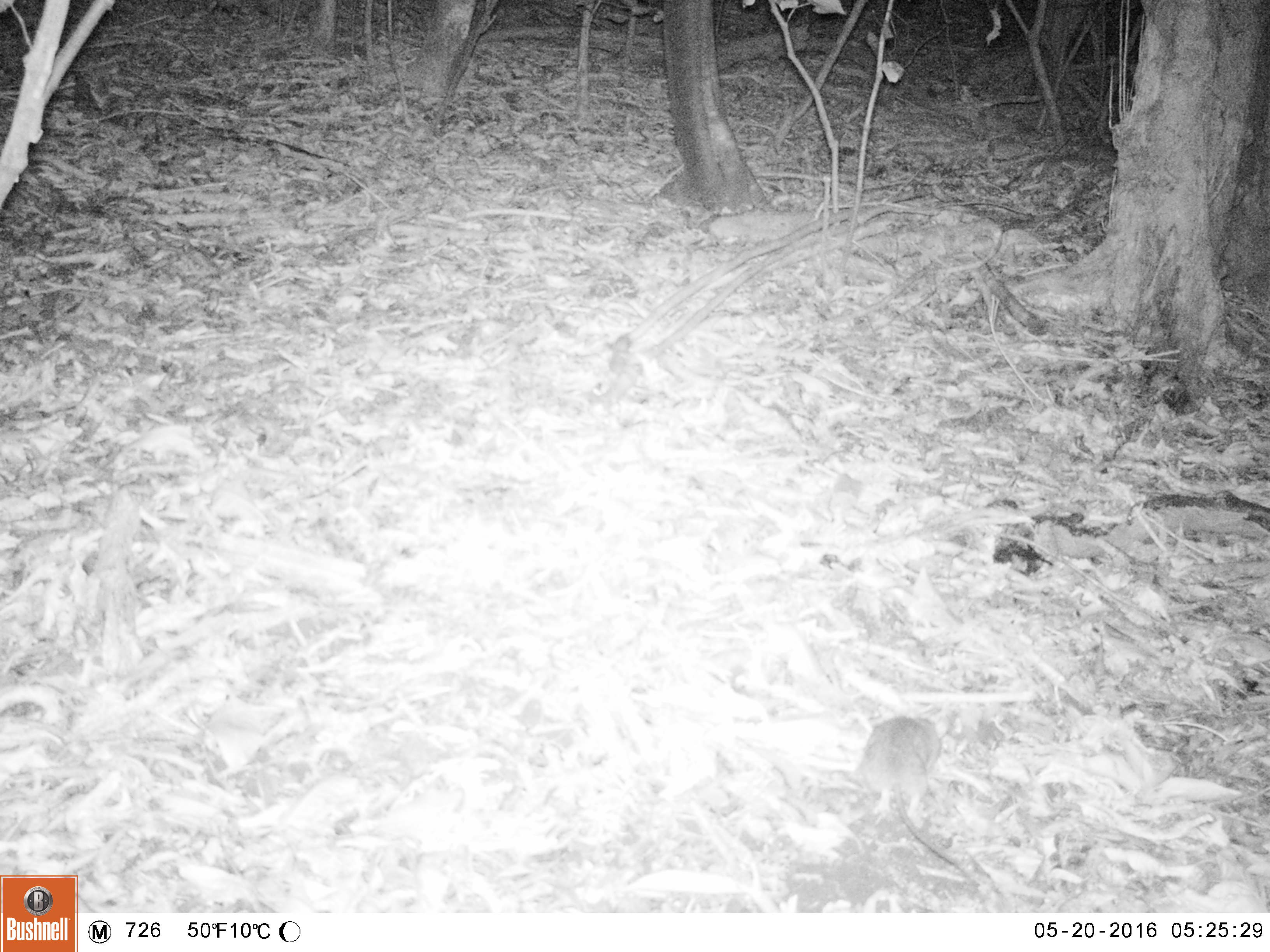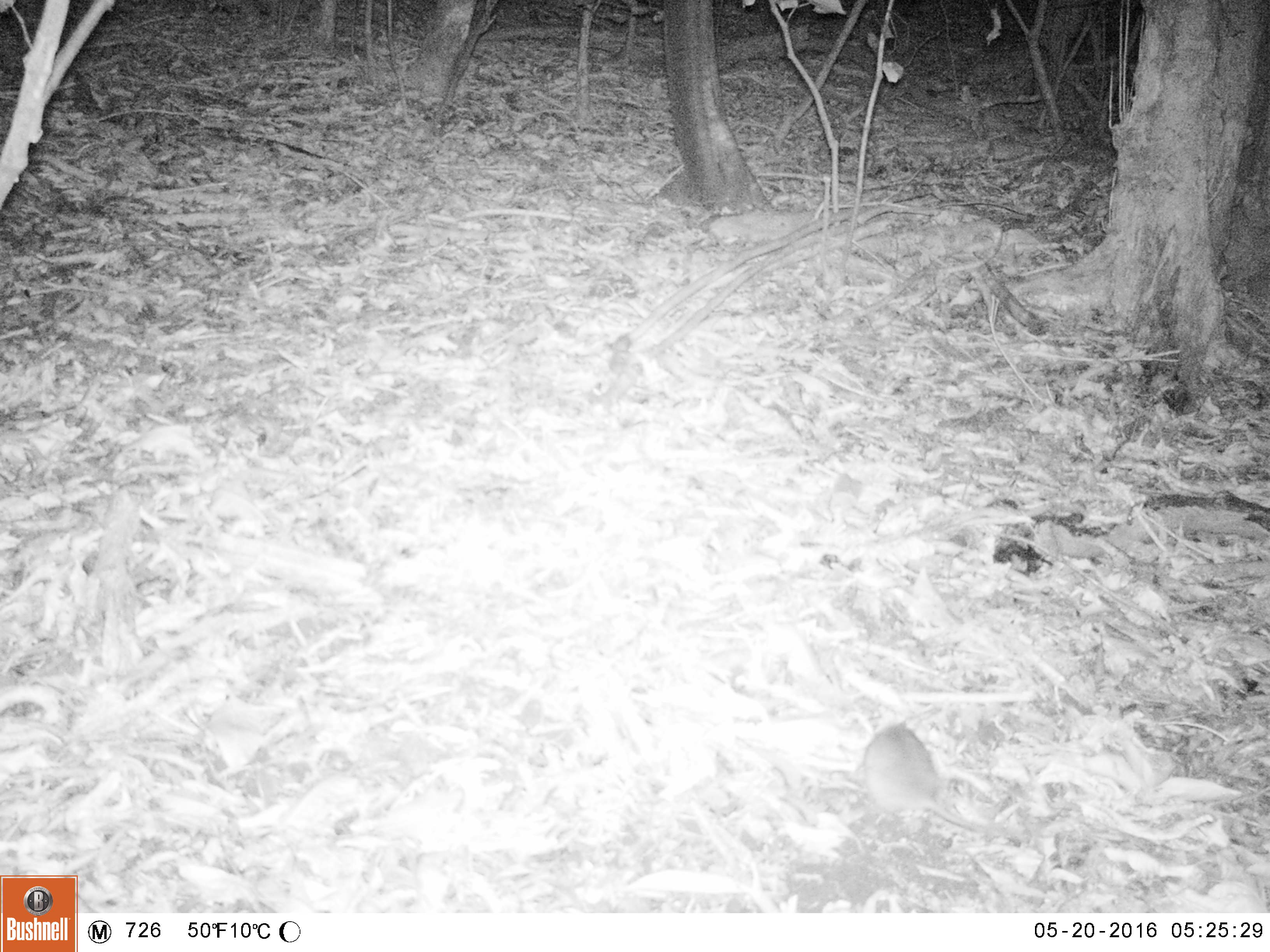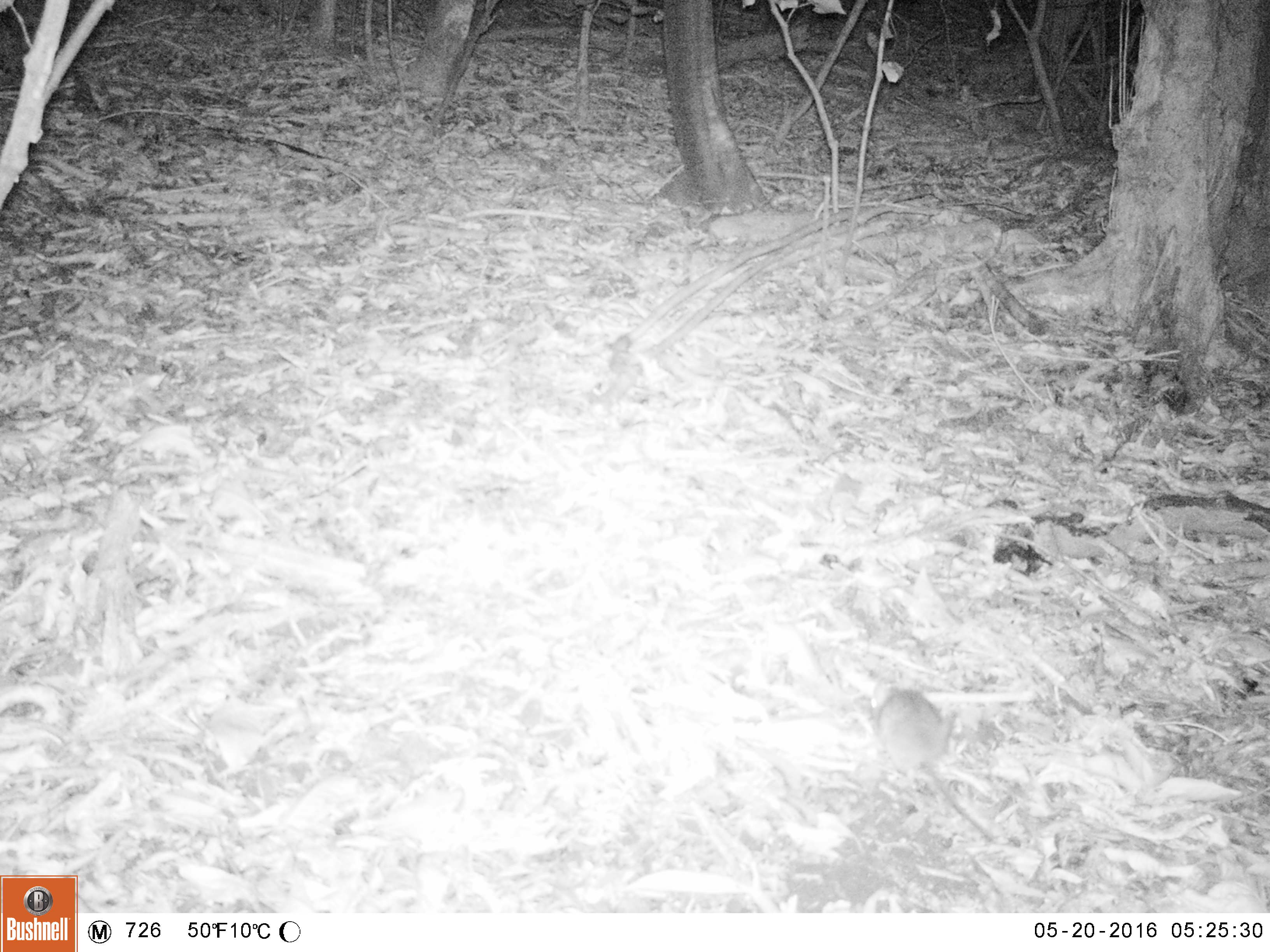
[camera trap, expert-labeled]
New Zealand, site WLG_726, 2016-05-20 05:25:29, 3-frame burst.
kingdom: Animalia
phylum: Chordata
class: Mammalia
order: Rodentia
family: Muridae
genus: Rattus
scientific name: Rattus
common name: rat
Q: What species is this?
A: Rat (Rattus).